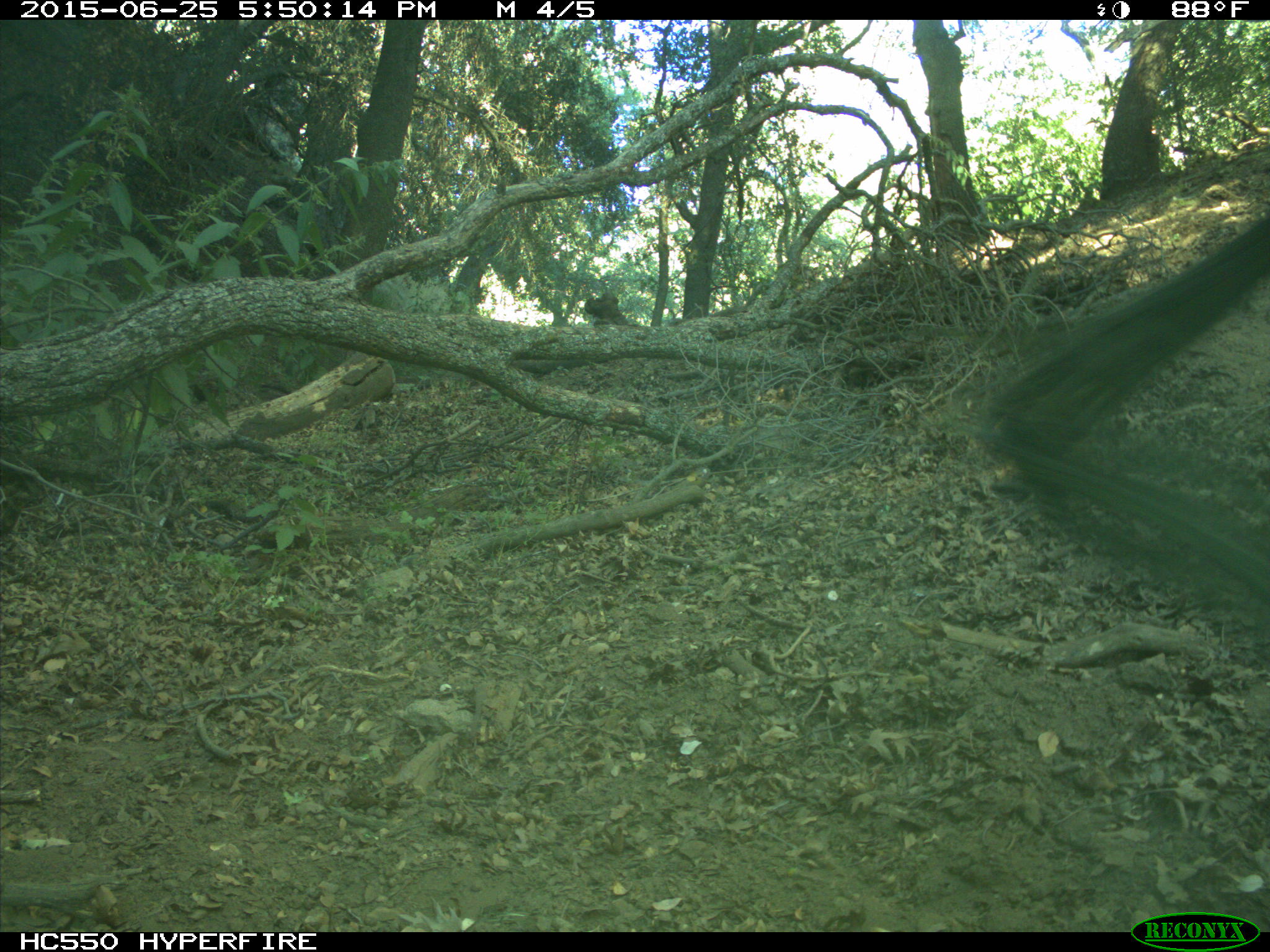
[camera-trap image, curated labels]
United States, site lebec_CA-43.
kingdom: Animalia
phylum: Chordata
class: Mammalia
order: Artiodactyla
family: Bovidae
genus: Bos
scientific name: Bos taurus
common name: domestic cow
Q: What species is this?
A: Bos taurus (domestic cow).